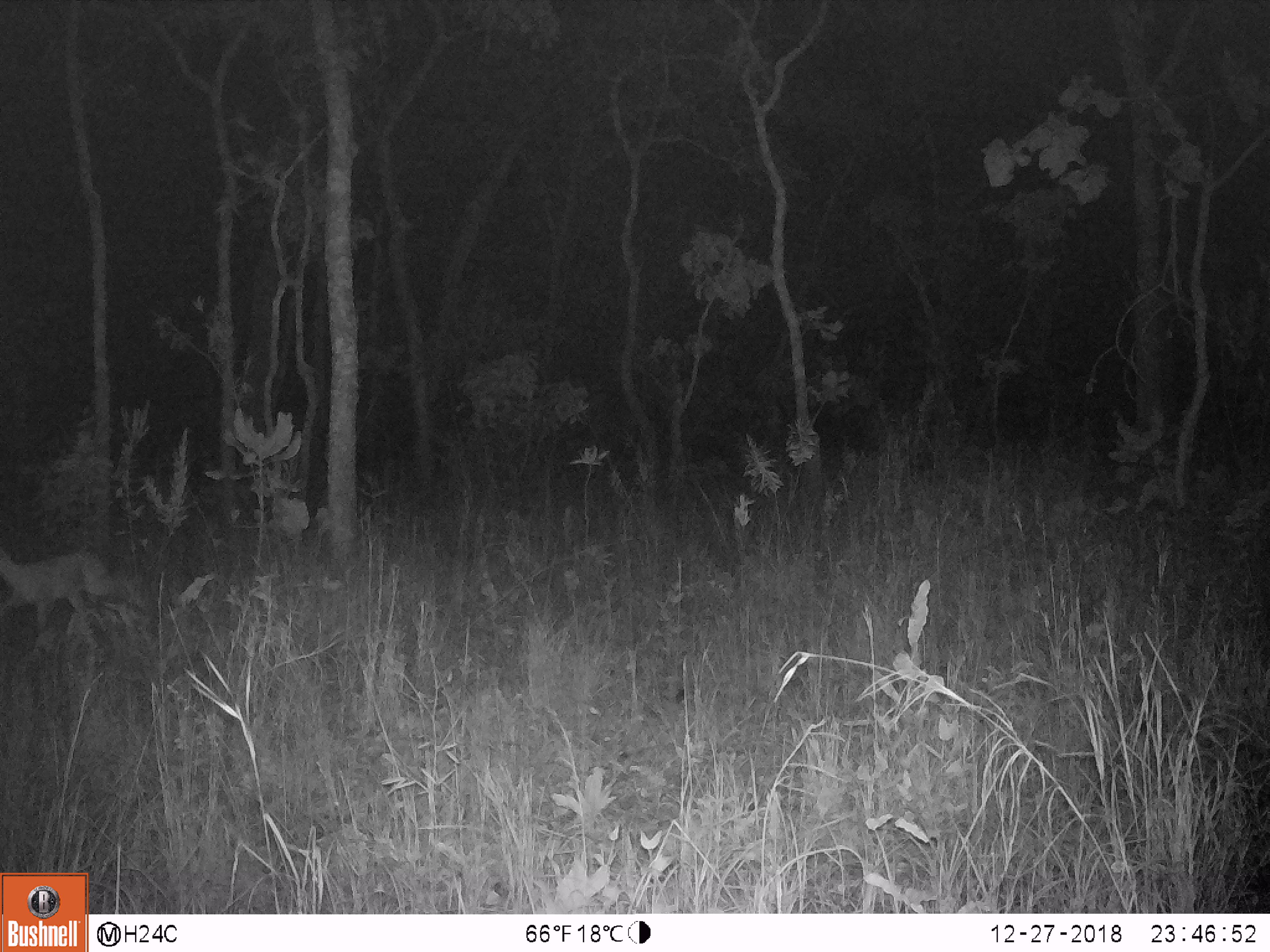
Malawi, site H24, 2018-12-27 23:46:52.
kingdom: Animalia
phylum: Chordata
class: Mammalia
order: Artiodactyla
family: Bovidae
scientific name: Antilopinae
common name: small antelope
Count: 1.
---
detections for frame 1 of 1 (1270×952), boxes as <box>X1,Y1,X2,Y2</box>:
small antelope: <box>2,545,131,629</box>